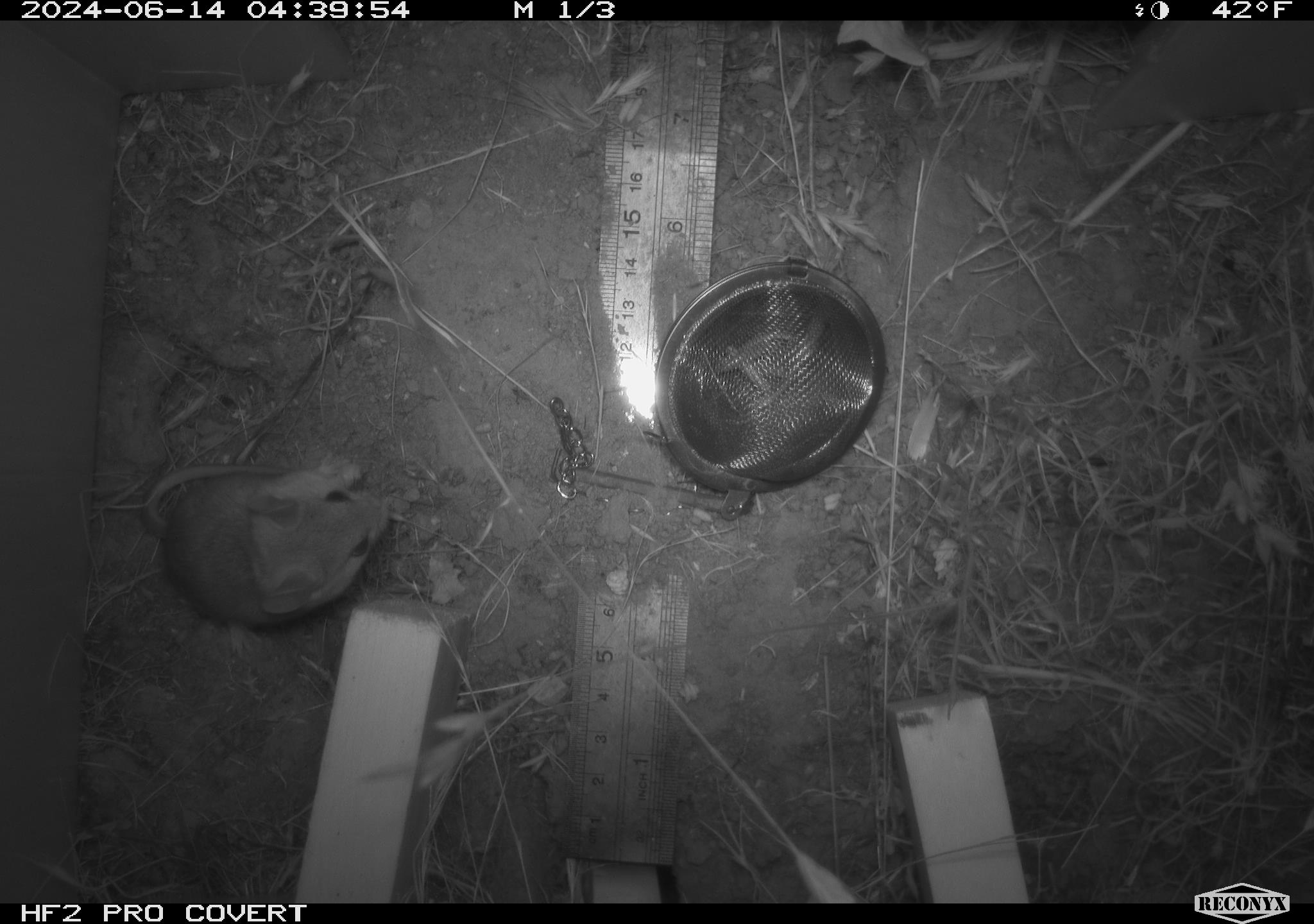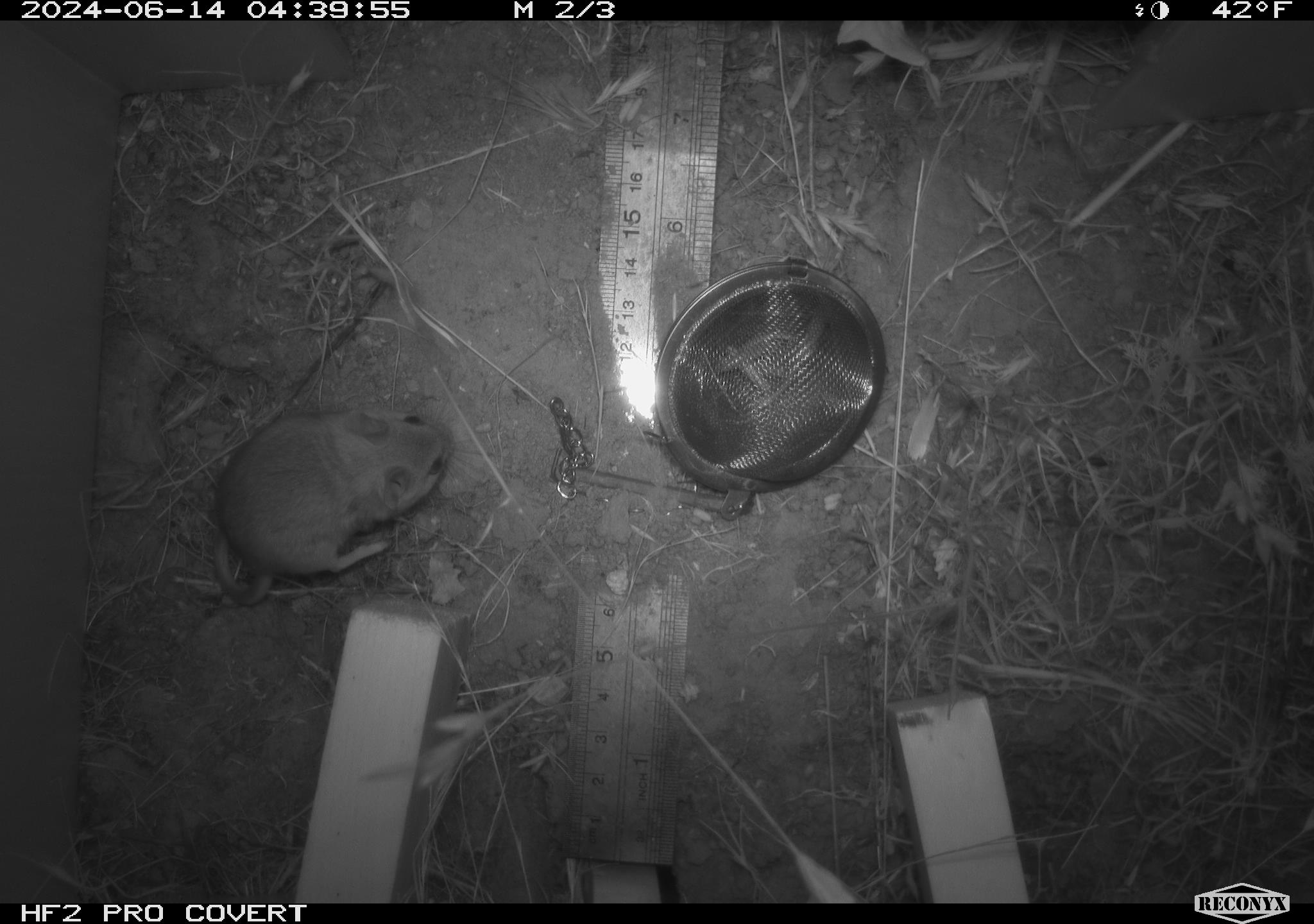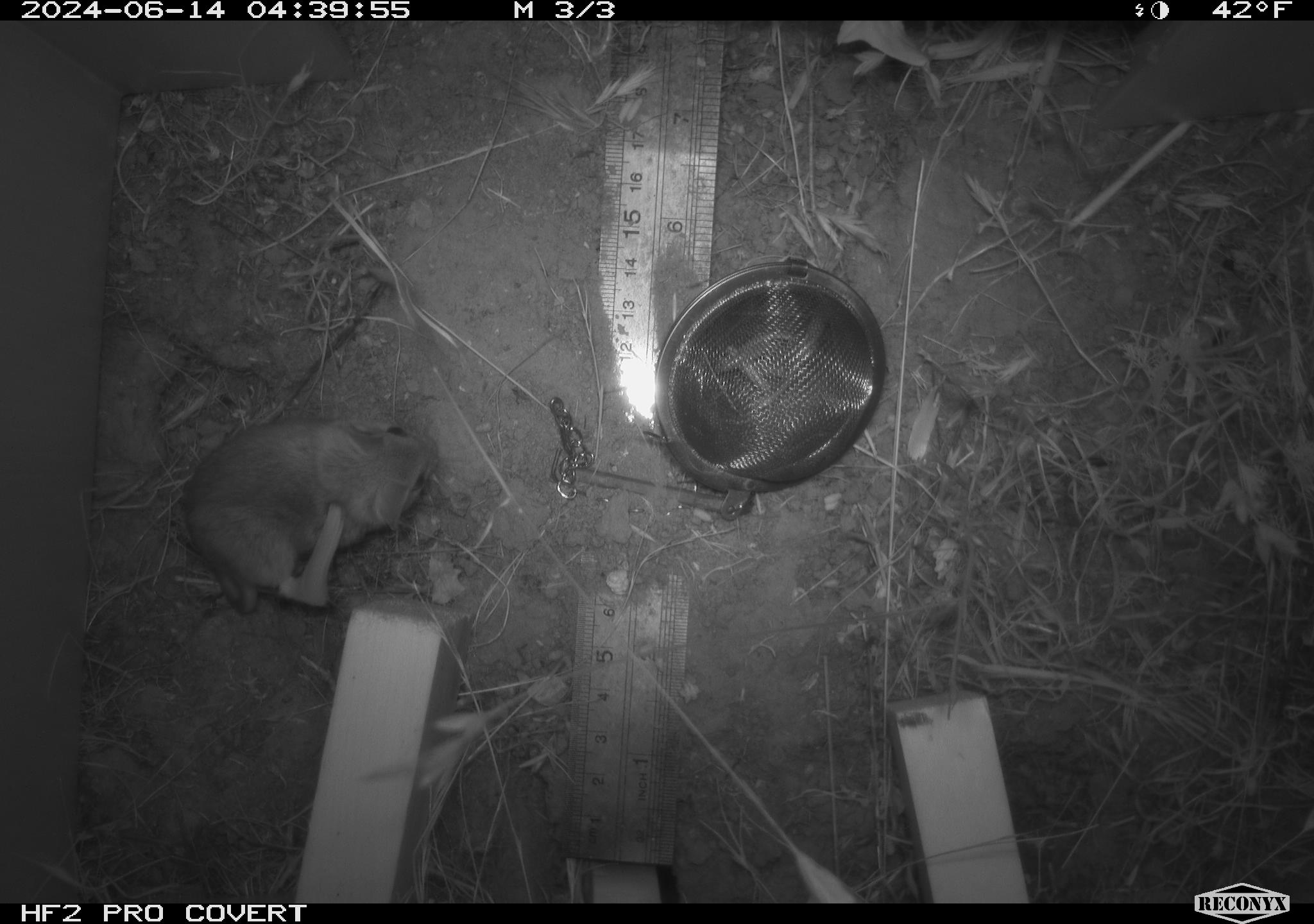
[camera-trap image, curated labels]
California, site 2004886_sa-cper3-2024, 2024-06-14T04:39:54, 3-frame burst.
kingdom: Animalia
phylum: Chordata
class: Mammalia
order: Rodentia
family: Heteromyidae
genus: Dipodomys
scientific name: Dipodomys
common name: kangaroo rats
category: dipodomys species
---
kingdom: Animalia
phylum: Chordata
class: Mammalia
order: Rodentia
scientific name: Rodentia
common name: rodent